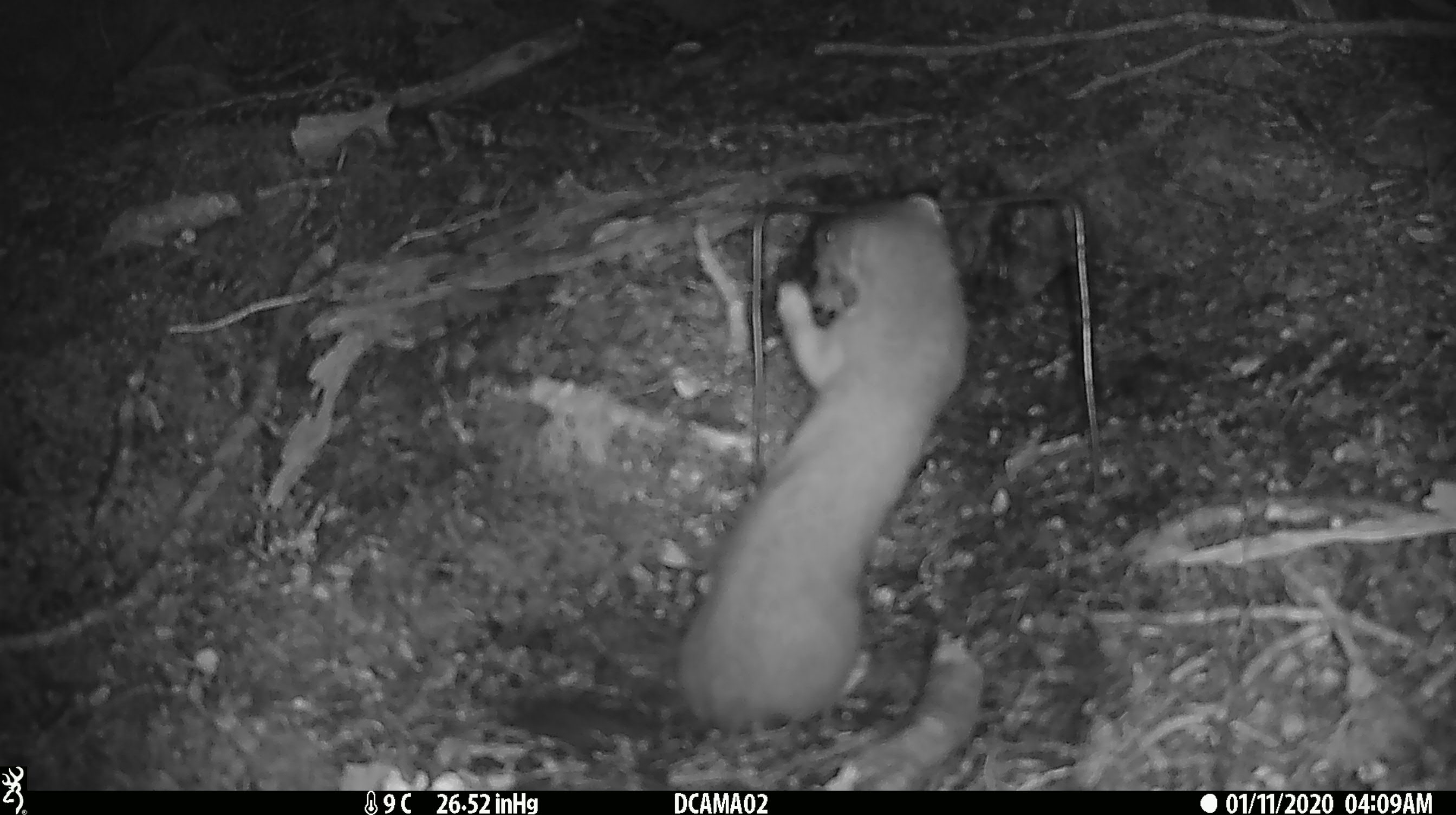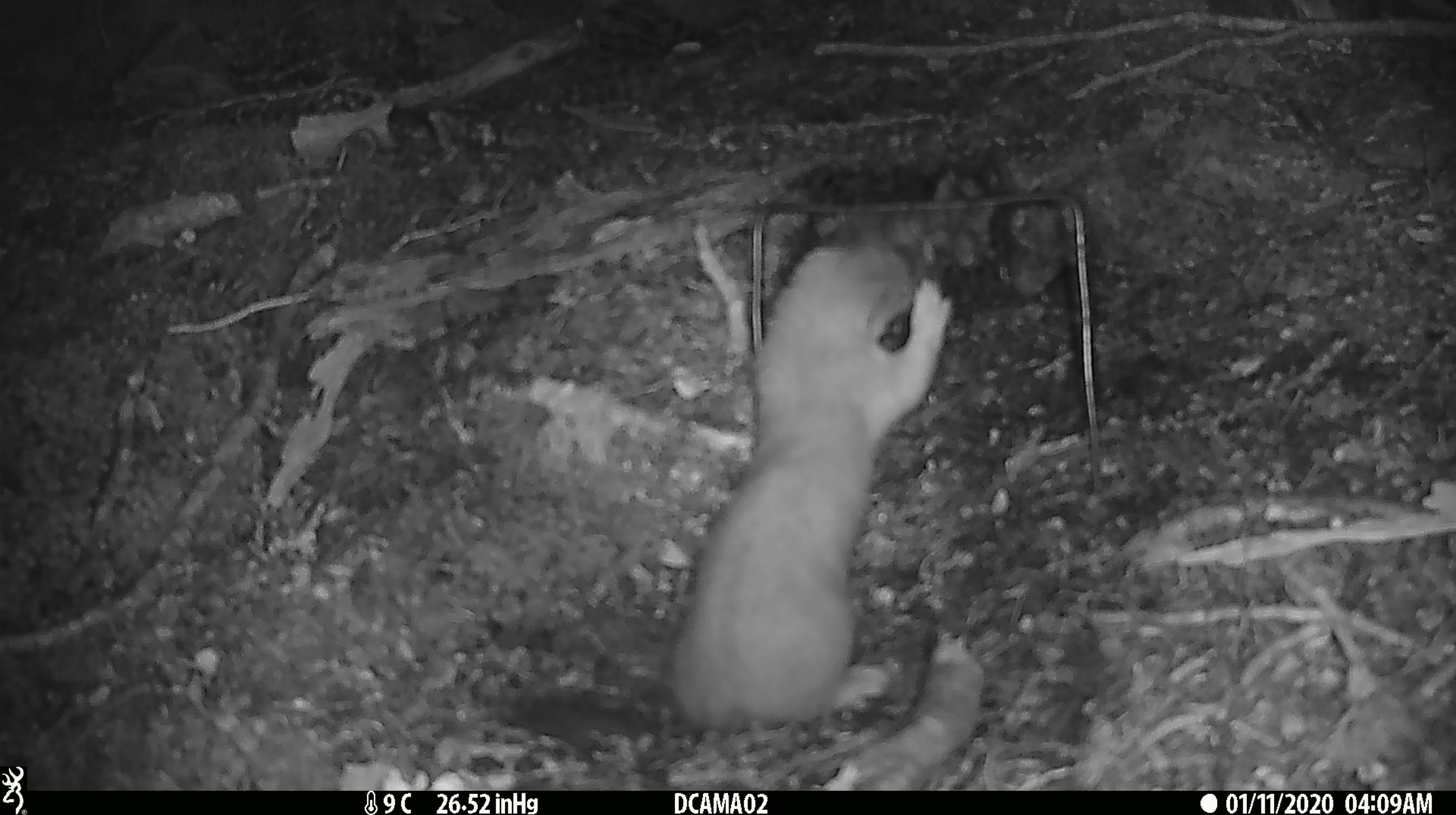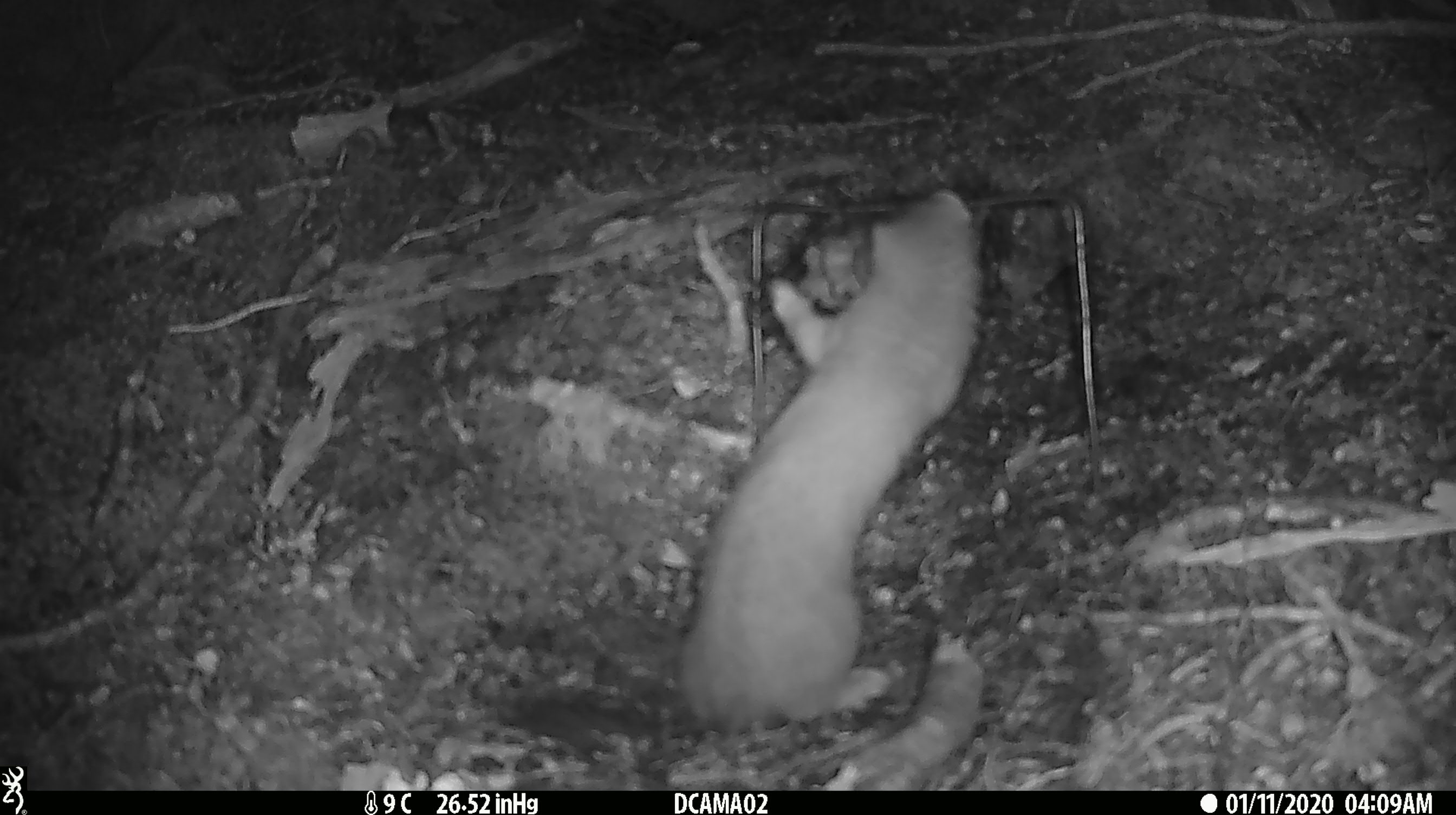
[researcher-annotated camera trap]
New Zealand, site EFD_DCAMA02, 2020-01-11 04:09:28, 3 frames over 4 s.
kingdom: Animalia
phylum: Chordata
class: Mammalia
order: Carnivora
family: Mustelidae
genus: Mustela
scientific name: Mustela erminea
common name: stoat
Stoat (Mustela erminea).